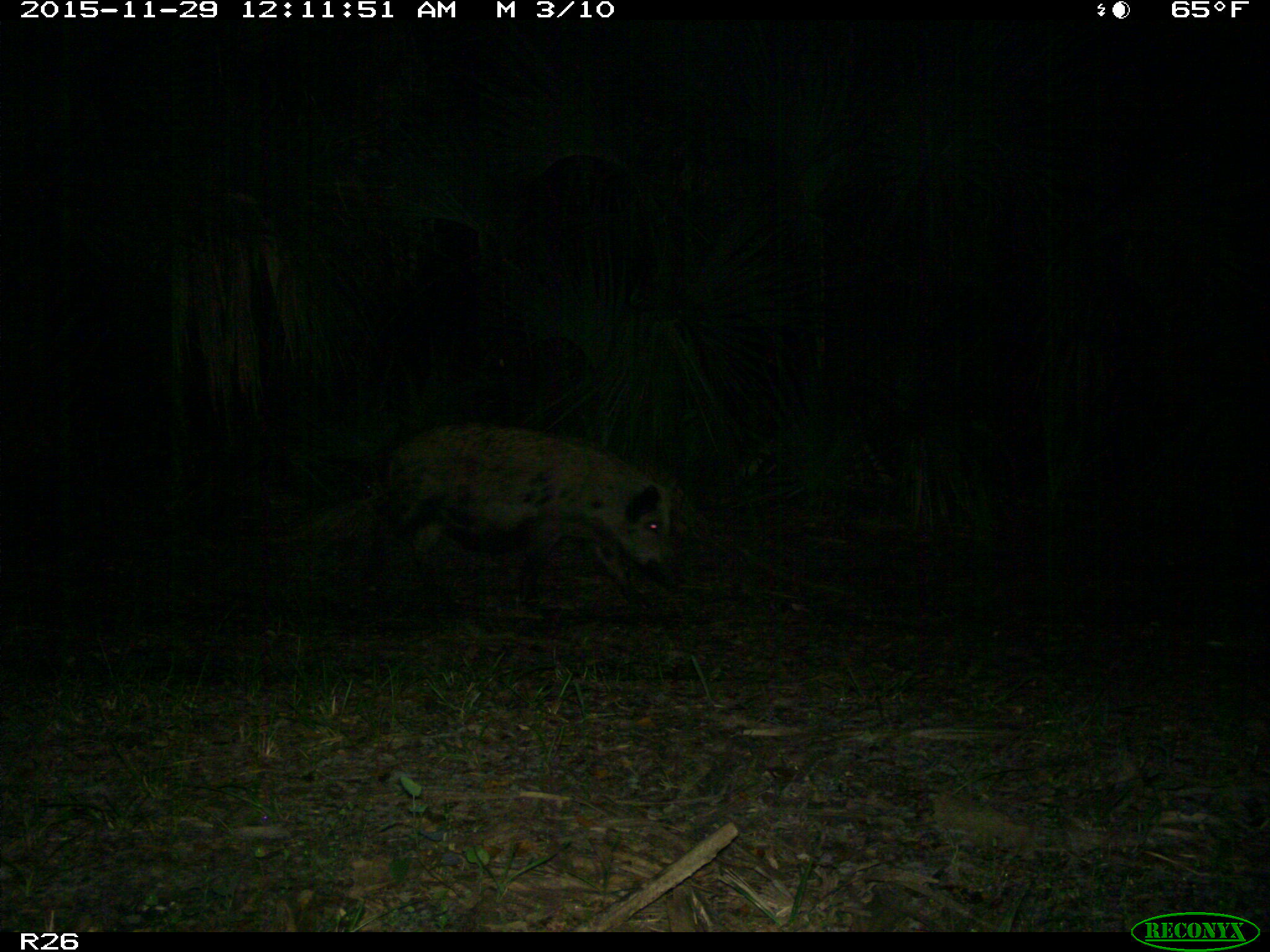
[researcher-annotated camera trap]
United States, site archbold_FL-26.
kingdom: Animalia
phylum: Chordata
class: Mammalia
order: Artiodactyla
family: Suidae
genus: Sus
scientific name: Sus scrofa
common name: wild boar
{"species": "Sus scrofa (wild boar)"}